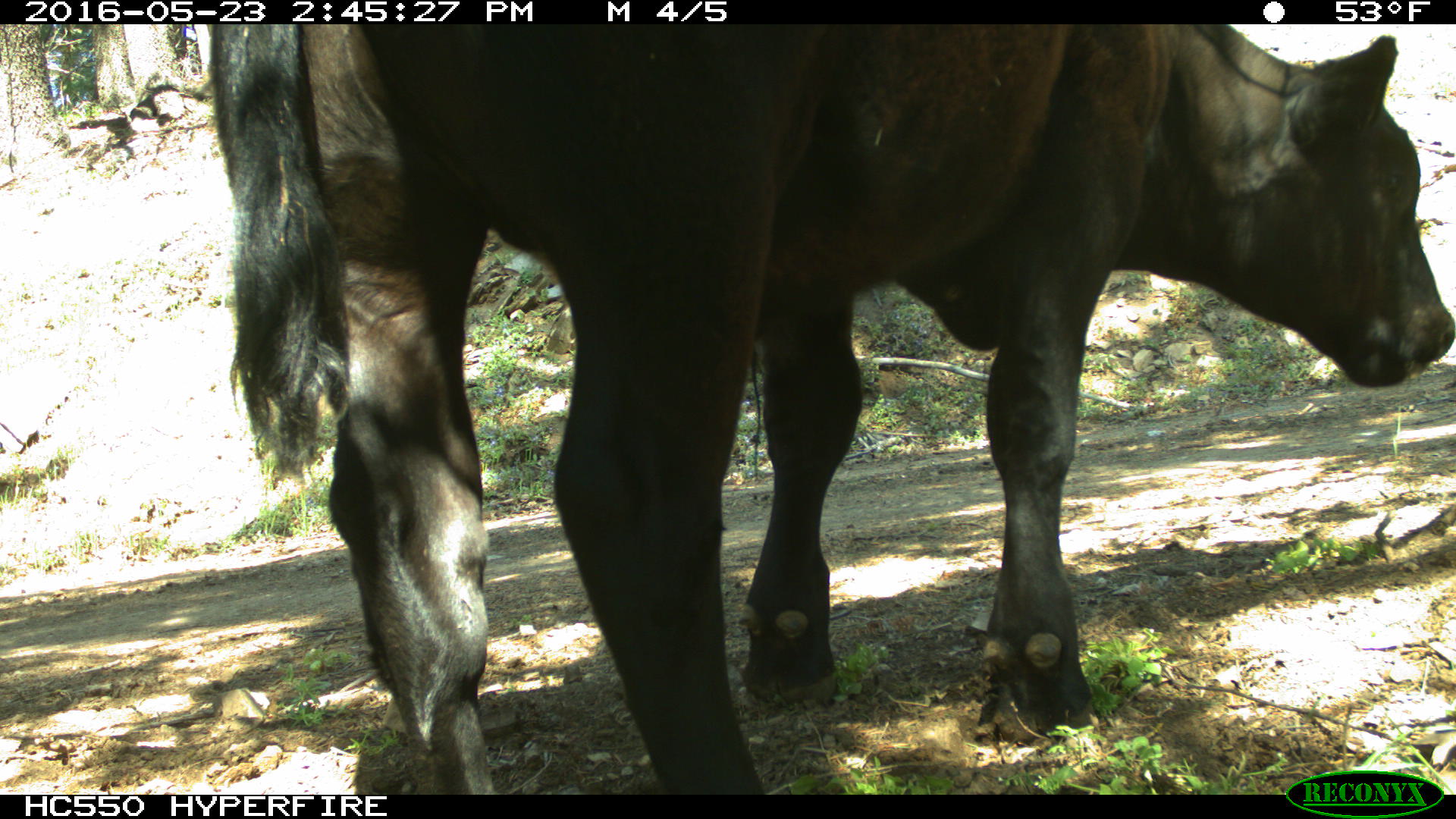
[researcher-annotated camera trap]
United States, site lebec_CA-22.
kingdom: Animalia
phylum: Chordata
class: Mammalia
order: Artiodactyla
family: Bovidae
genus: Bos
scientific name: Bos taurus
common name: domestic cow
Bos taurus (domestic cow).